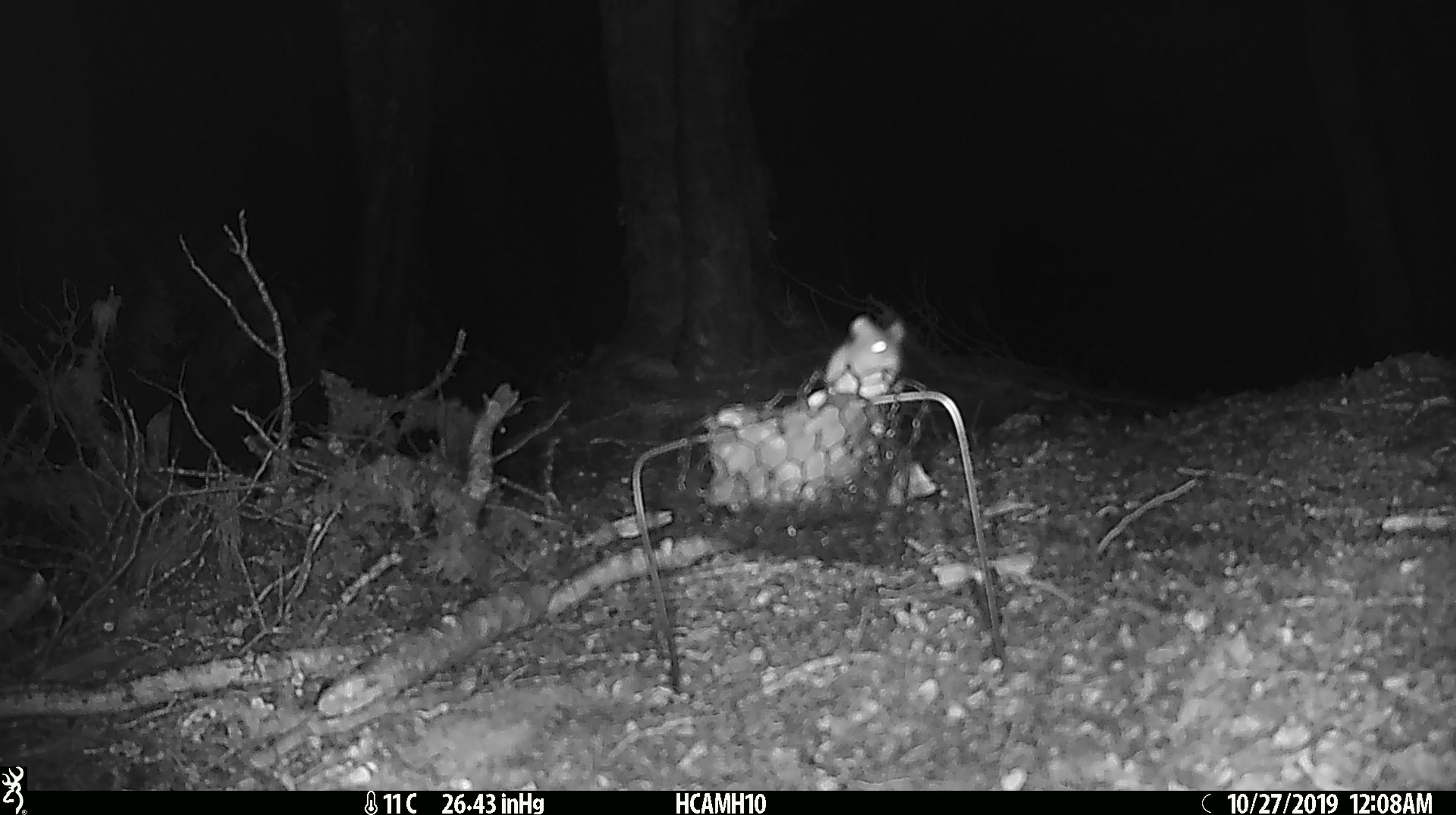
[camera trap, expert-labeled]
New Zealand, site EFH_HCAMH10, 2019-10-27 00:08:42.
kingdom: Animalia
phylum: Chordata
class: Mammalia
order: Rodentia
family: Muridae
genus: Mus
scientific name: Mus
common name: mouse